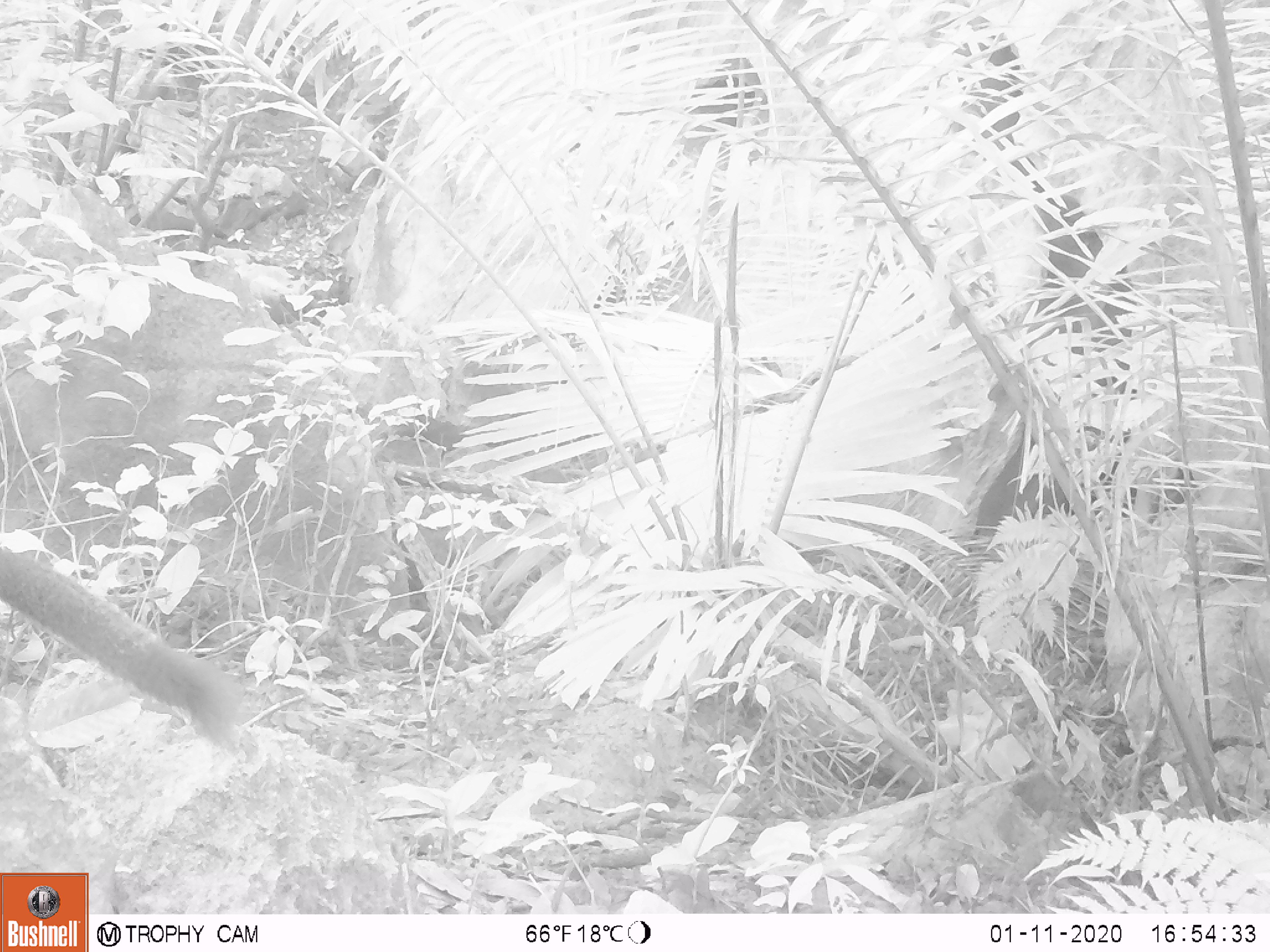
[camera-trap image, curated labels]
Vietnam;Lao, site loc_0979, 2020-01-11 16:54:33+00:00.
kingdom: Animalia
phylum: Chordata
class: Mammalia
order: Rodentia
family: Sciuridae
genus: Sciurus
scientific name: Sciurus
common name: squirrel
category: unidentified squirrel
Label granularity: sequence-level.